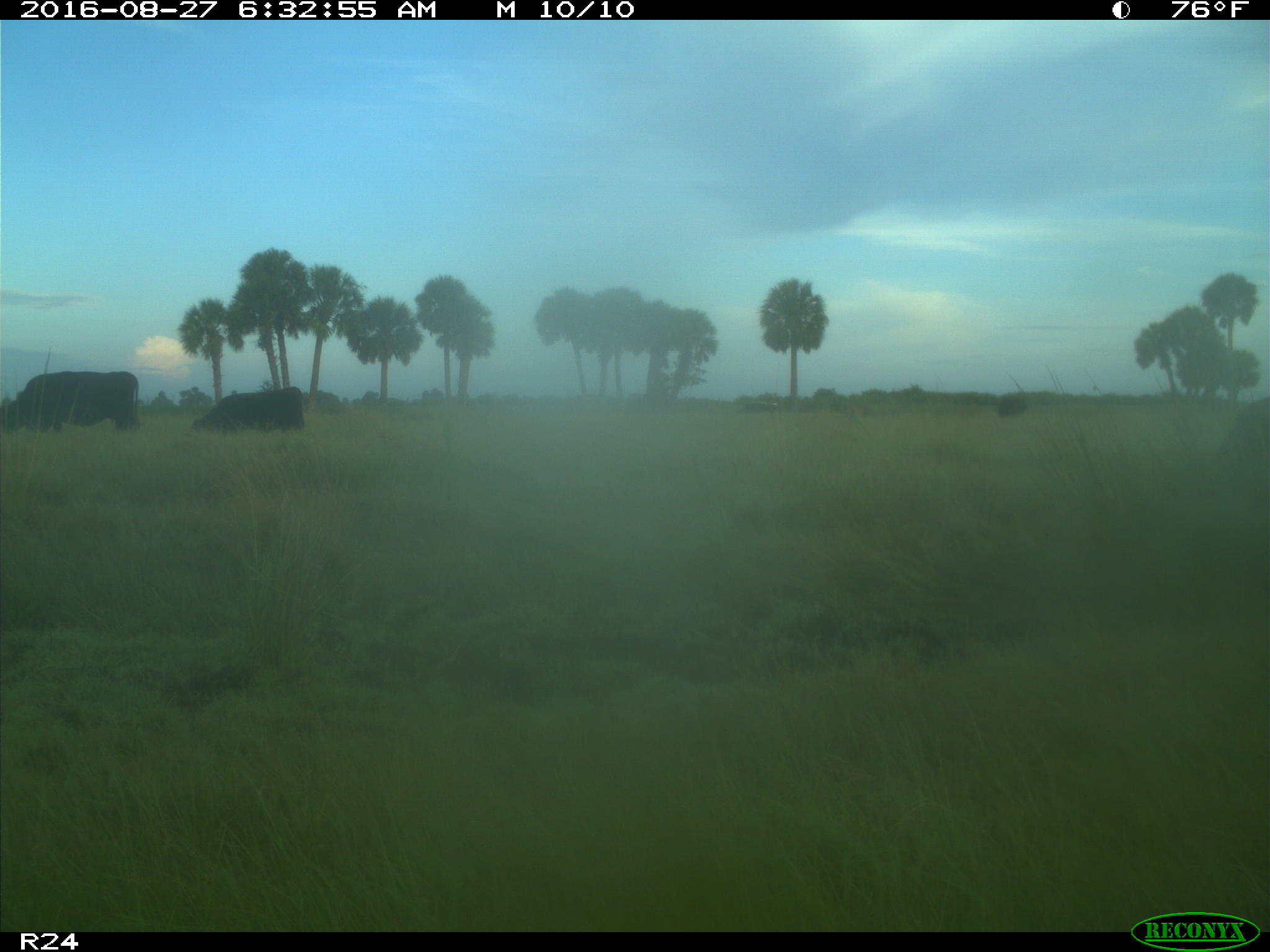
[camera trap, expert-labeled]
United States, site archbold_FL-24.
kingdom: Animalia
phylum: Chordata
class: Mammalia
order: Artiodactyla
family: Bovidae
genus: Bos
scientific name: Bos taurus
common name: domestic cow